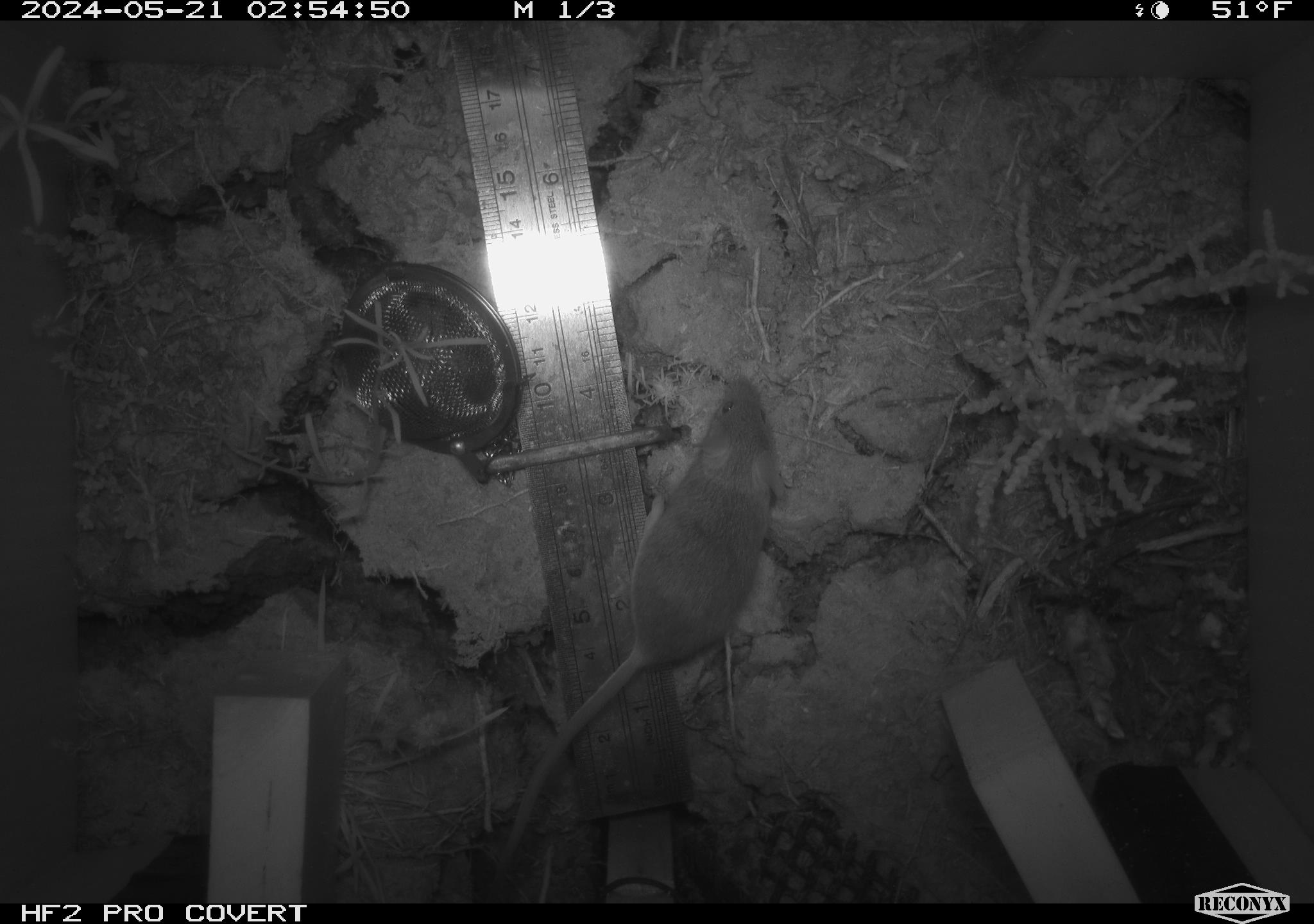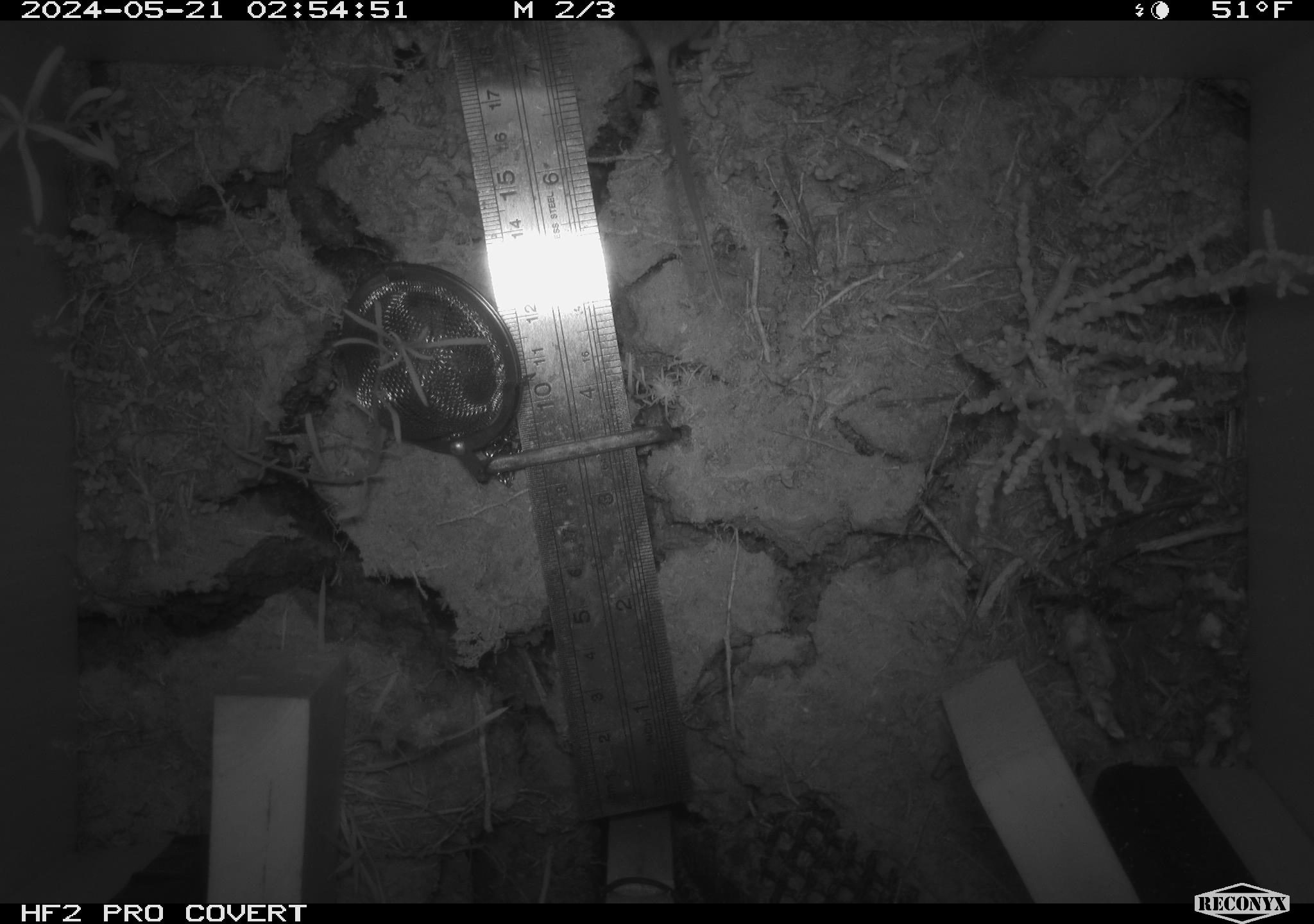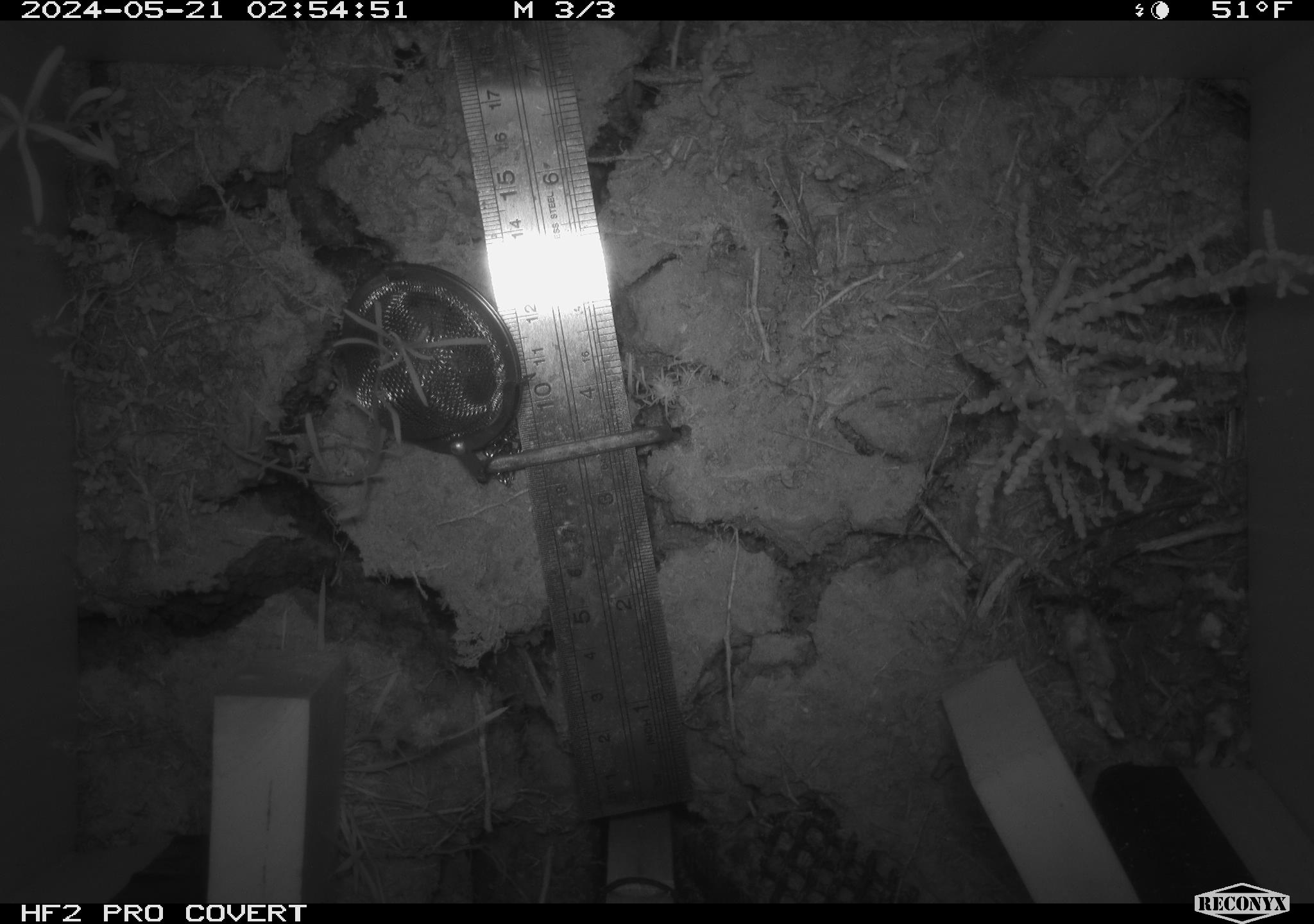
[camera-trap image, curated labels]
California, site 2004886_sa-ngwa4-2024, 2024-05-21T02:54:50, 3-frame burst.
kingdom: Animalia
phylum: Chordata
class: Mammalia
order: Rodentia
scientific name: Rodentia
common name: mouse species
Mouse species (Rodentia).